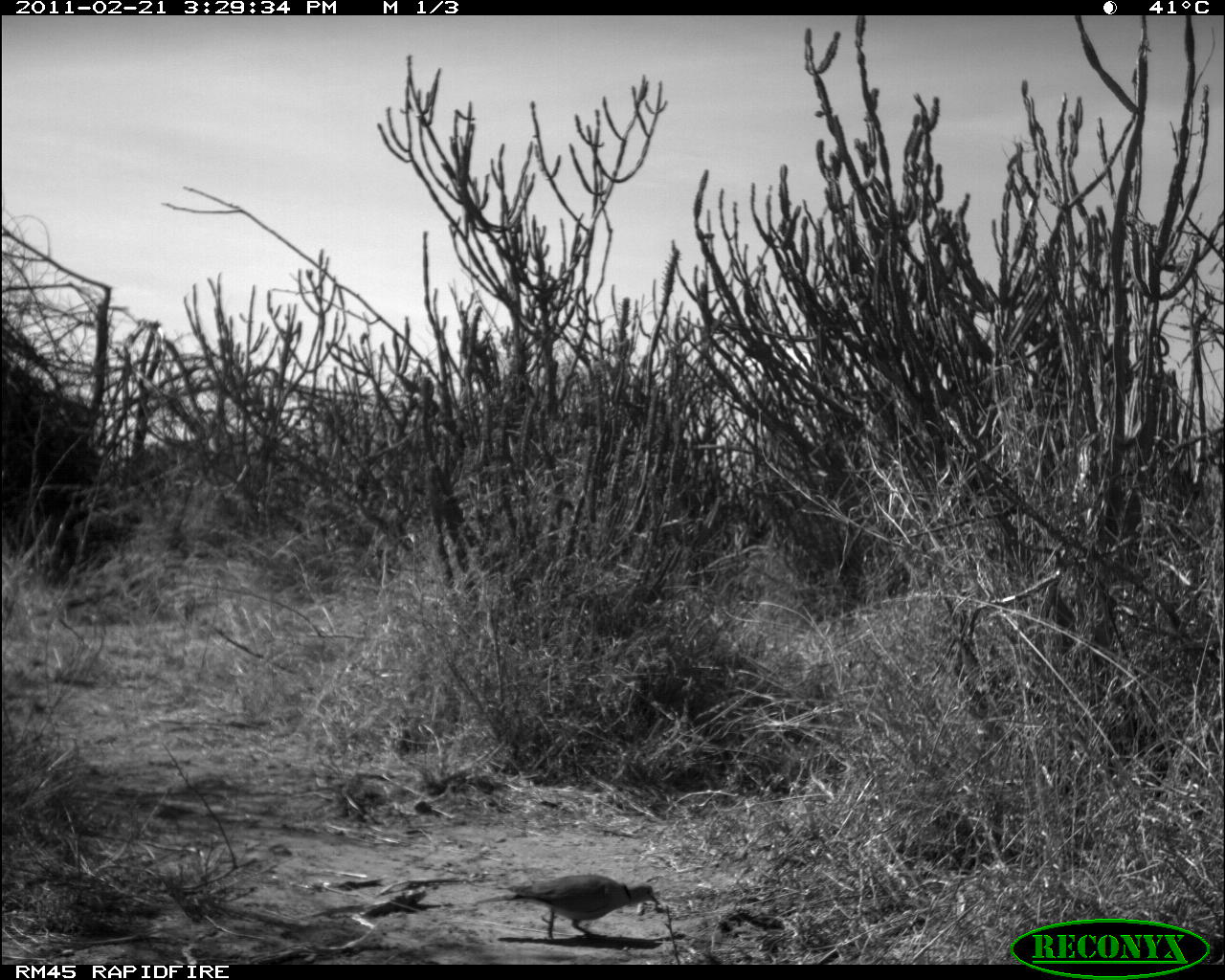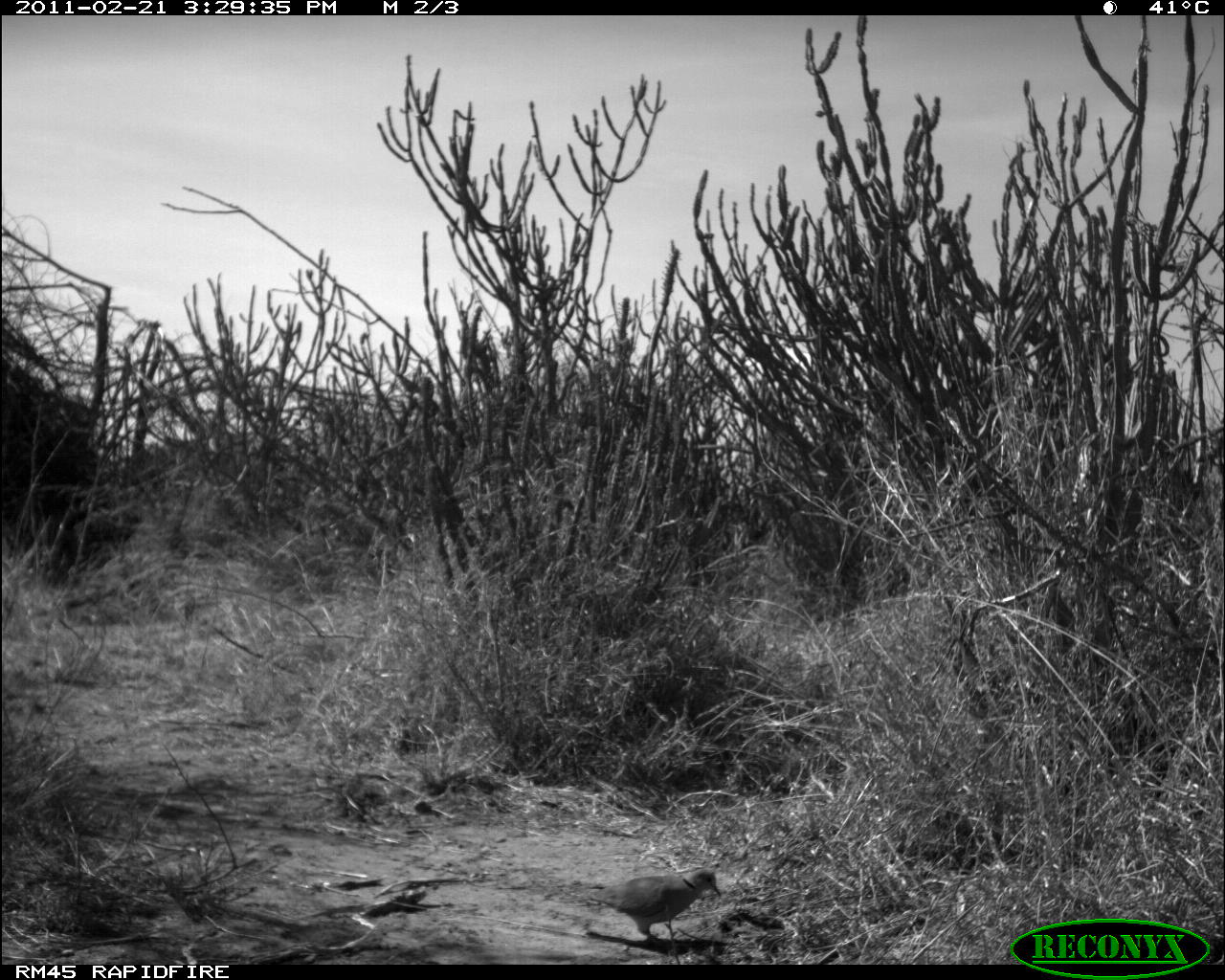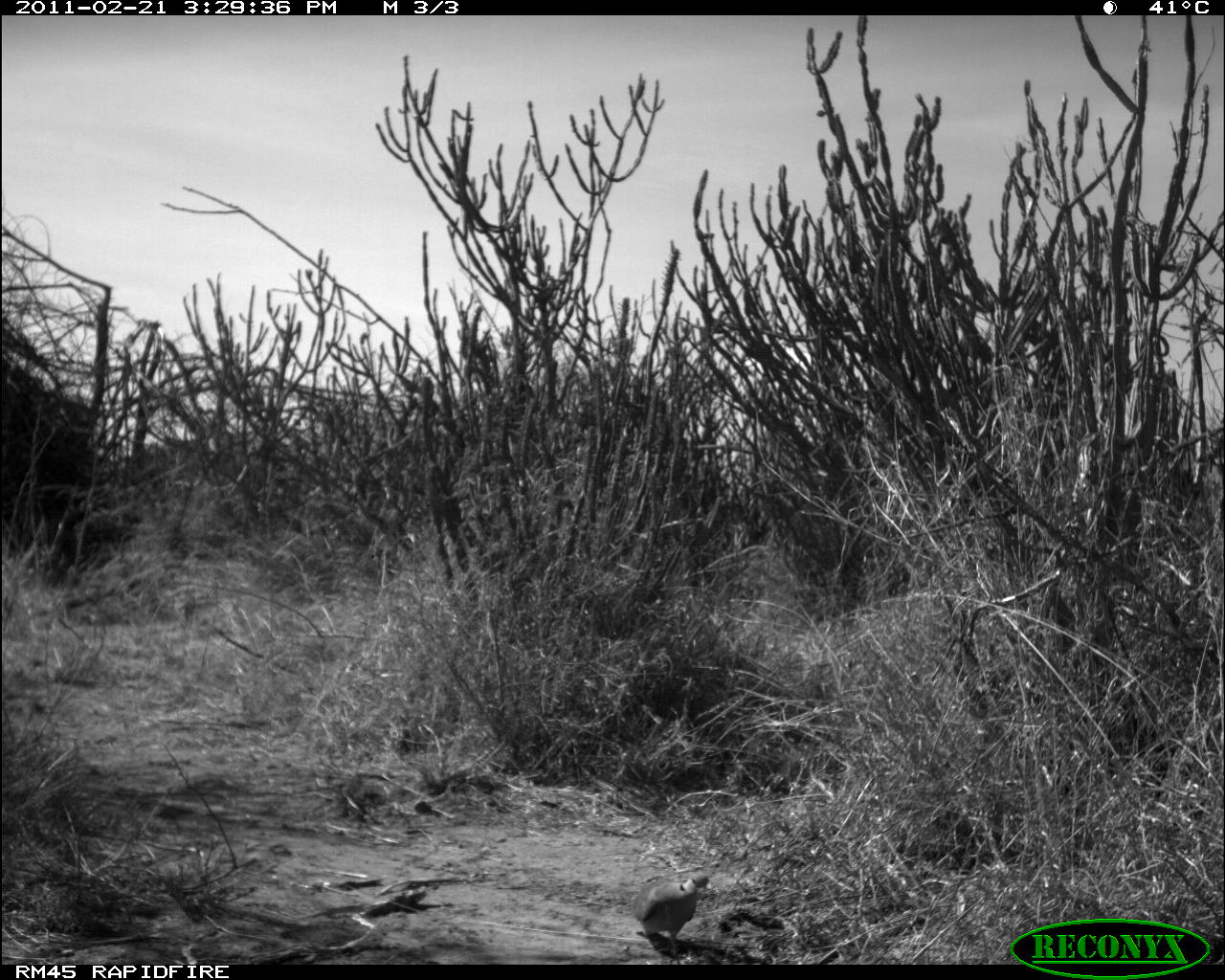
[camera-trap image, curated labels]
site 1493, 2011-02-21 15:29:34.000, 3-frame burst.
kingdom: Animalia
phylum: Chordata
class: Mammalia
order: Artiodactyla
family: Bovidae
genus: Madoqua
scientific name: Madoqua guentheri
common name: günther's dik-dik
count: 1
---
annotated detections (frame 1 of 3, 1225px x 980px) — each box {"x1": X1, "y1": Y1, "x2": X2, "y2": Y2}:
madoqua guentheri: {"x1": 471, "y1": 874, "x2": 659, "y2": 940}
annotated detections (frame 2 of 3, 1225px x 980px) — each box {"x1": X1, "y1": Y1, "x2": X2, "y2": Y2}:
madoqua guentheri: {"x1": 554, "y1": 867, "x2": 721, "y2": 938}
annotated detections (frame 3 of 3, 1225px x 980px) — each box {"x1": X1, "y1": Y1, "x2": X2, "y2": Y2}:
madoqua guentheri: {"x1": 632, "y1": 870, "x2": 710, "y2": 955}